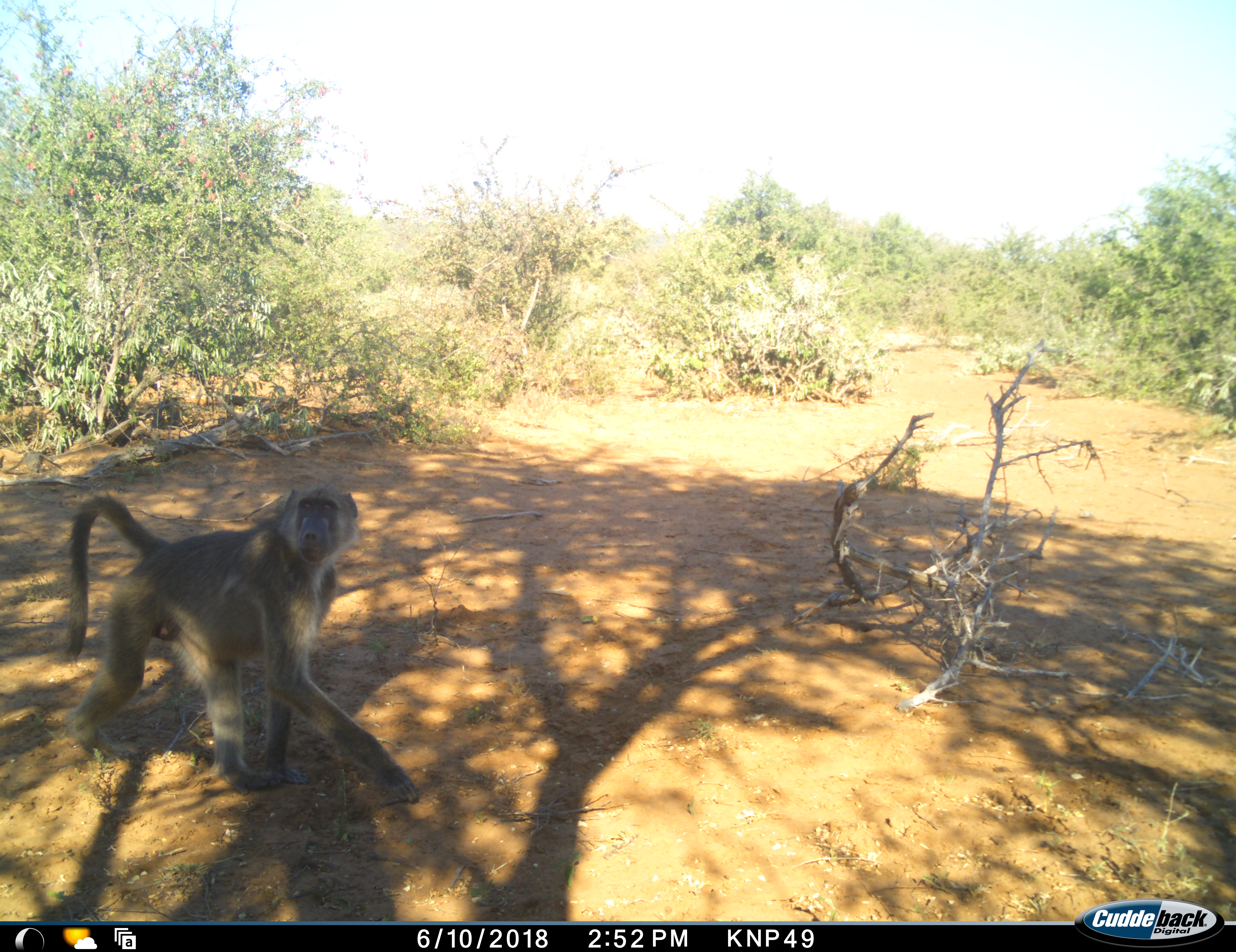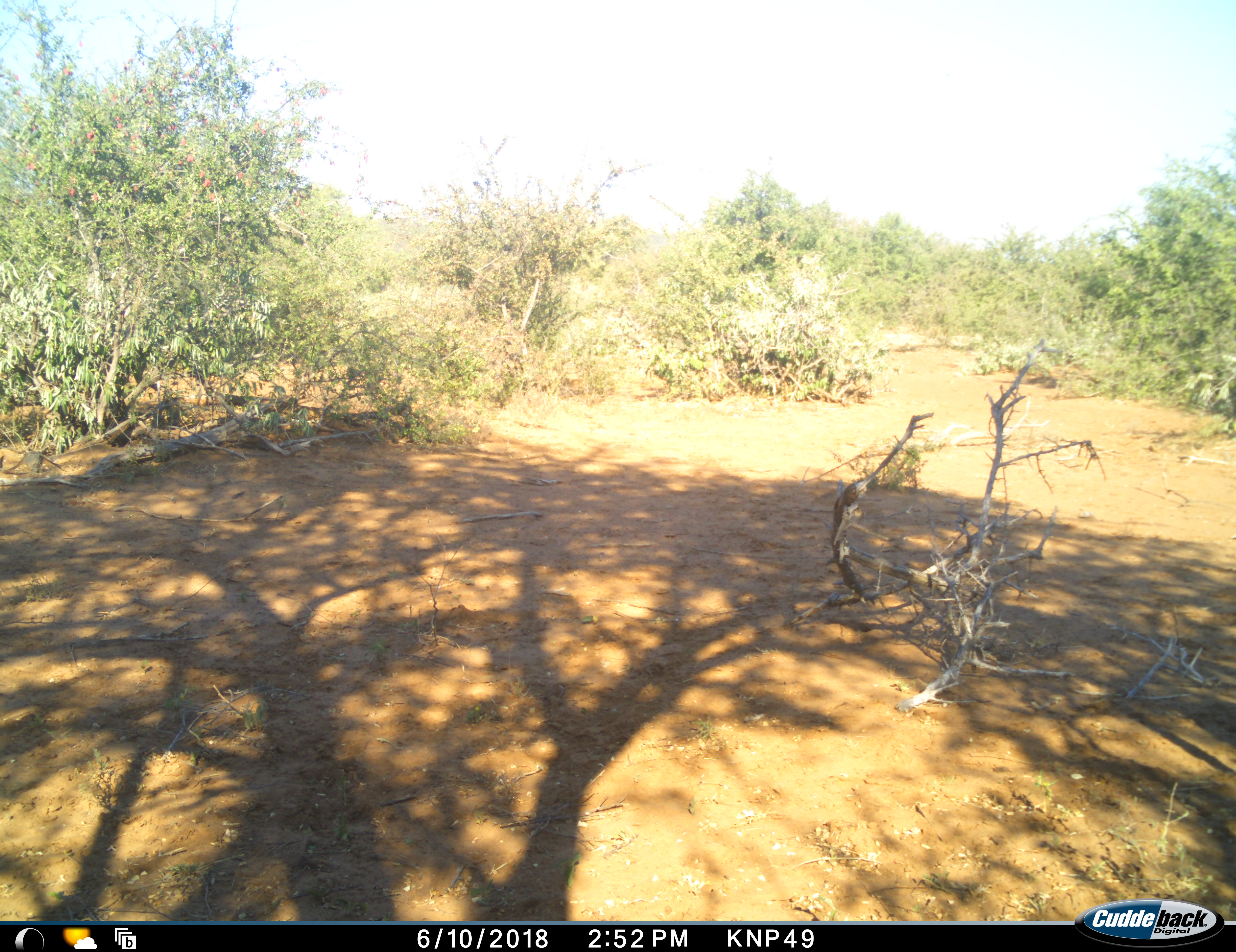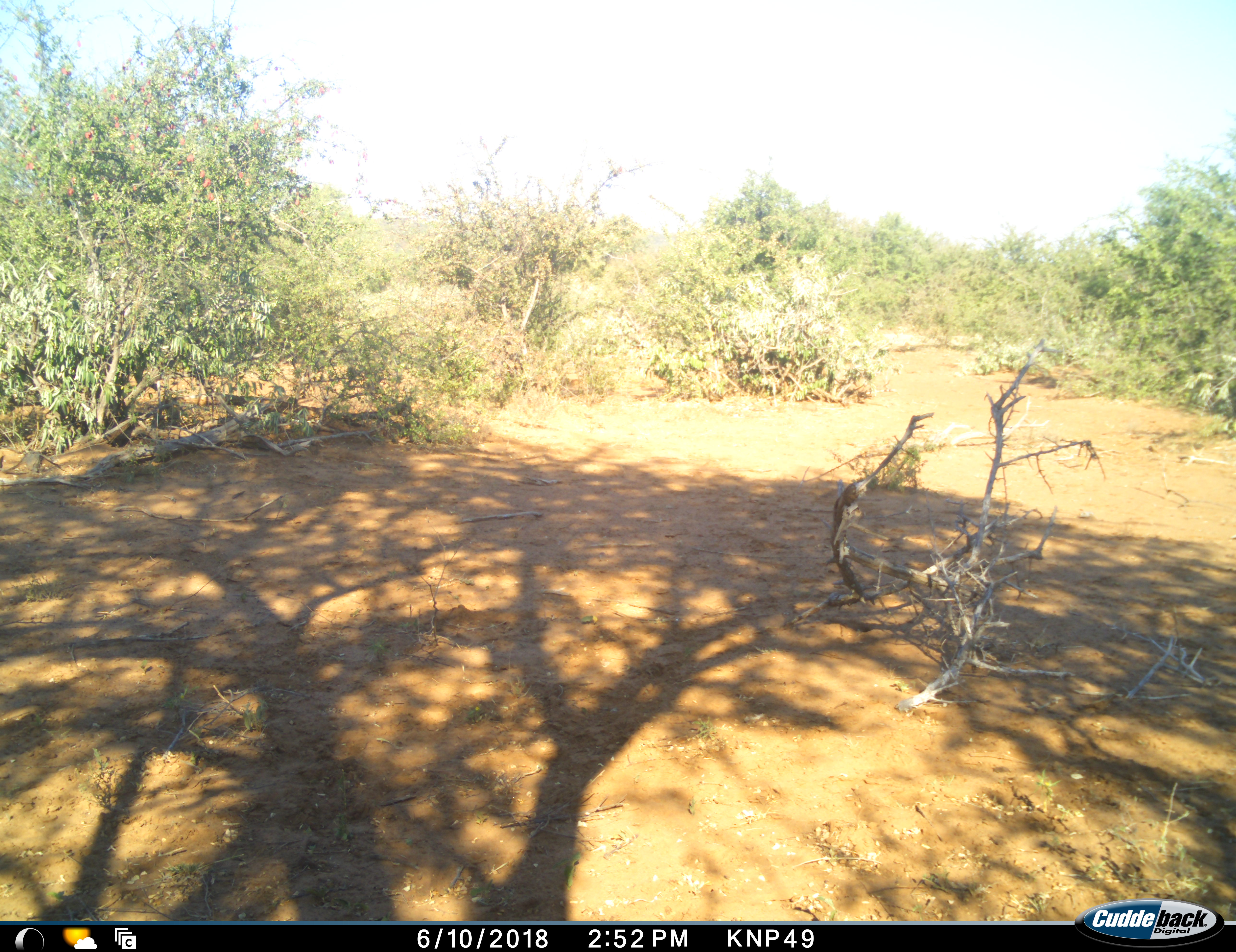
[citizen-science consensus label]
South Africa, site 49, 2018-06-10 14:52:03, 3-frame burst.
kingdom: Animalia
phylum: Chordata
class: Mammalia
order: Primates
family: Cercopithecidae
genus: Papio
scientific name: Papio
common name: baboon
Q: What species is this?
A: Baboon (Papio).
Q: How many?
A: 1.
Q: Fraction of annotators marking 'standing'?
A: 0%.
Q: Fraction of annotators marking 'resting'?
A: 0%.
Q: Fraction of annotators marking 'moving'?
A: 100%.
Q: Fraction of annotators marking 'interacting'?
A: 0%.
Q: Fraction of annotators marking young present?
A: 0%.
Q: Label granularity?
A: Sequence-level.